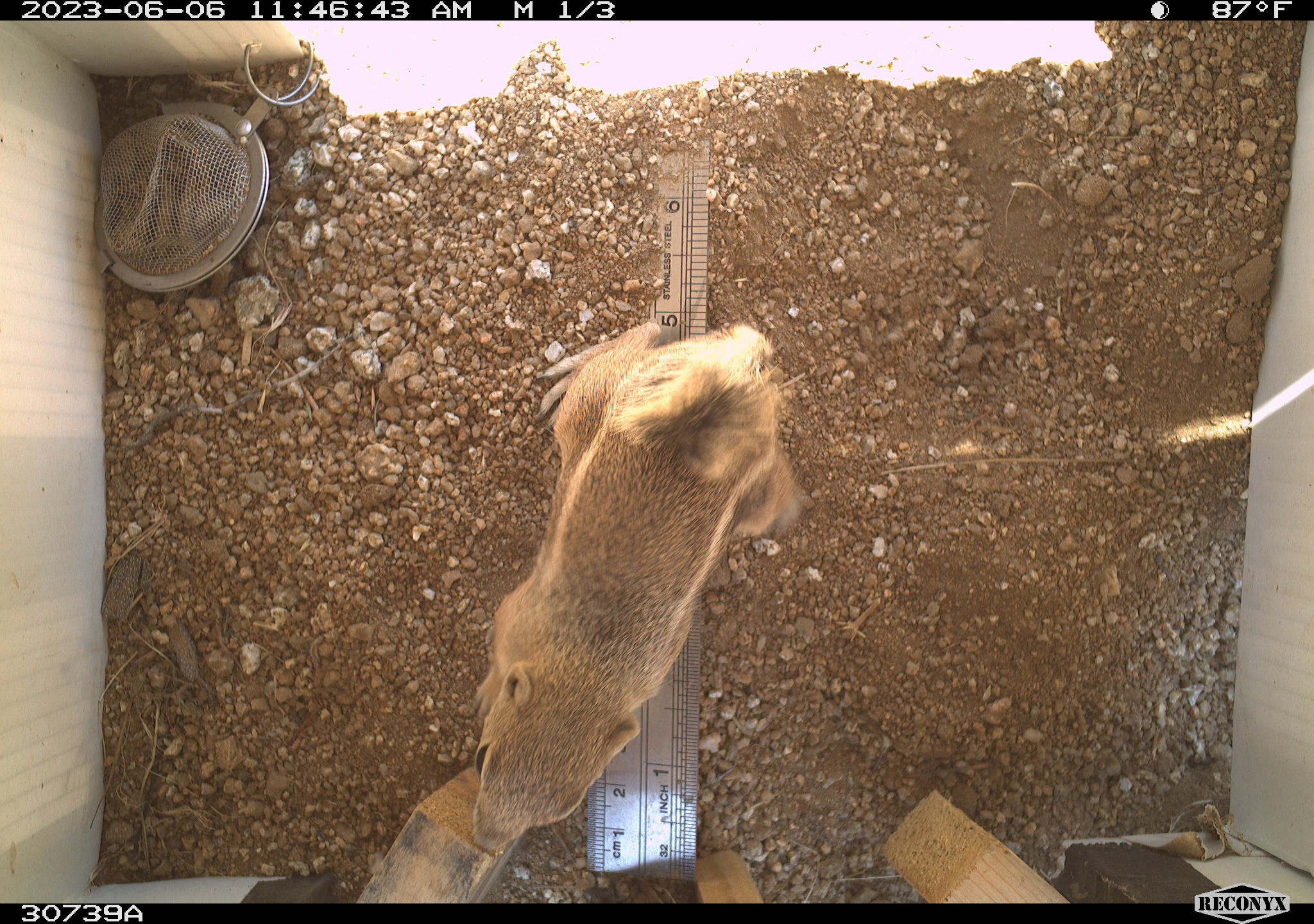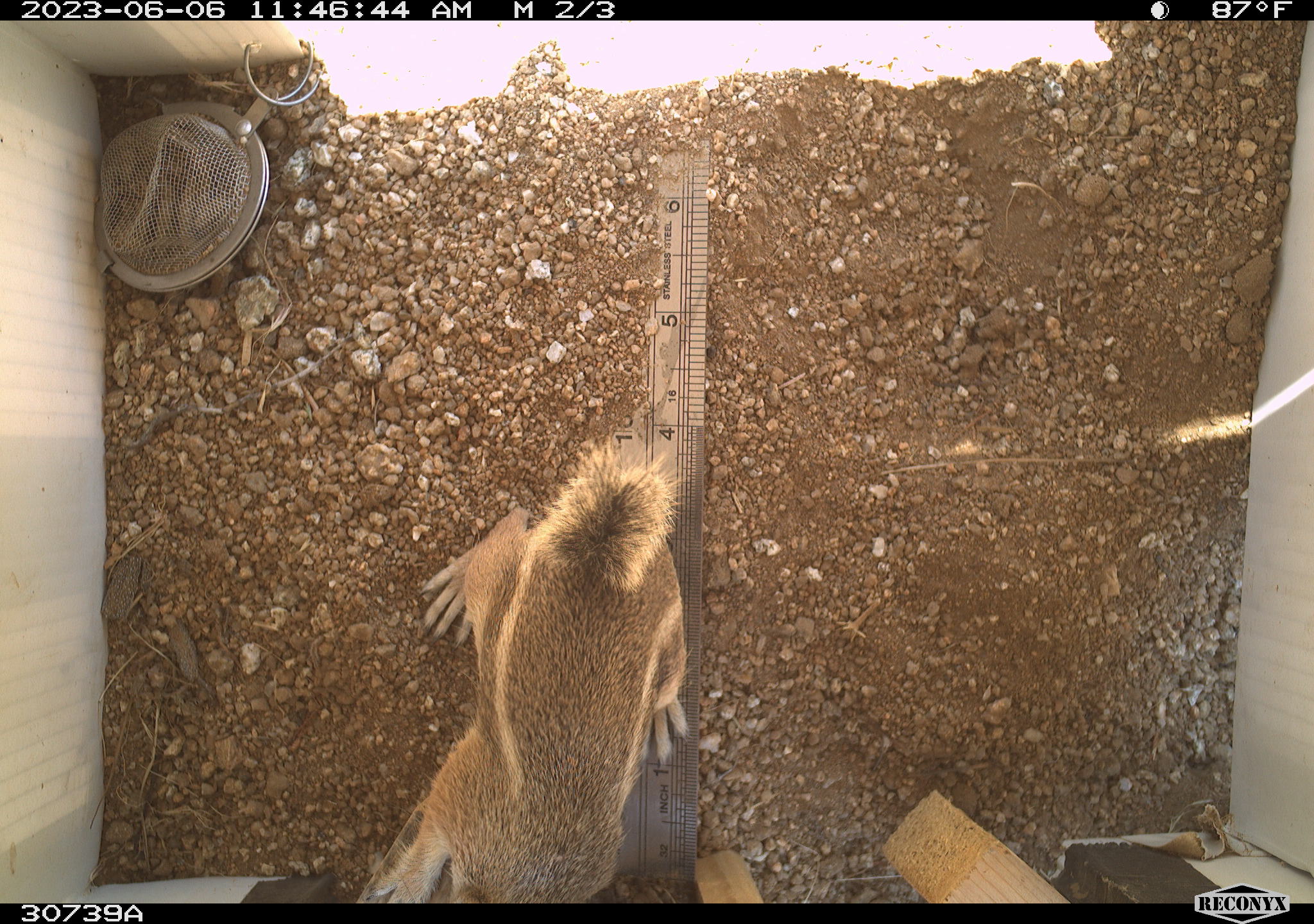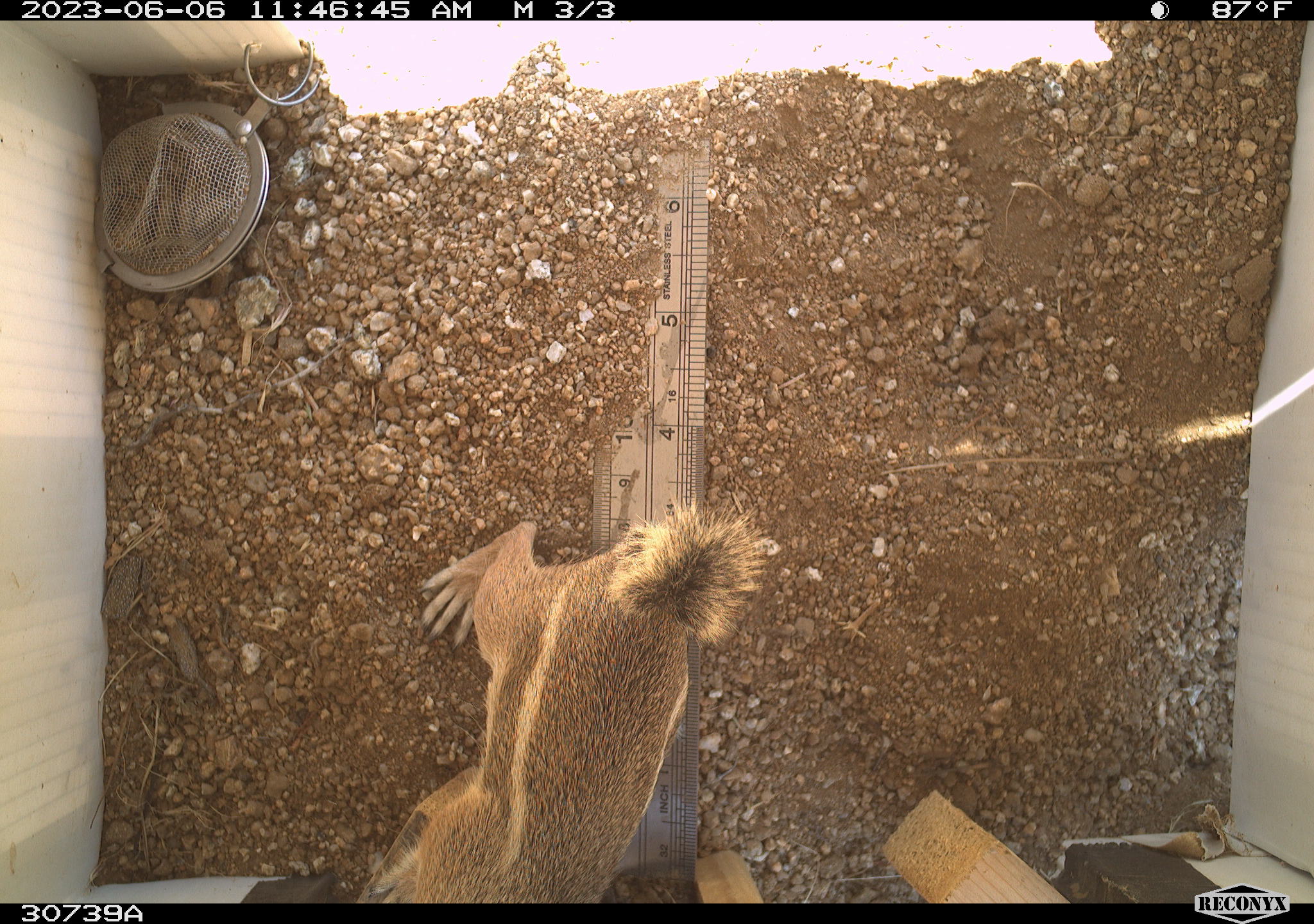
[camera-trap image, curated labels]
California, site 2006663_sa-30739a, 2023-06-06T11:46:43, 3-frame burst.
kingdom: Animalia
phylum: Chordata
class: Mammalia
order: Rodentia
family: Sciuridae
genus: Ammospermophilus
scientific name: Ammospermophilus leucurus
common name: white-tailed antelope squirrel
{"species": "white-tailed antelope squirrel (Ammospermophilus leucurus)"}